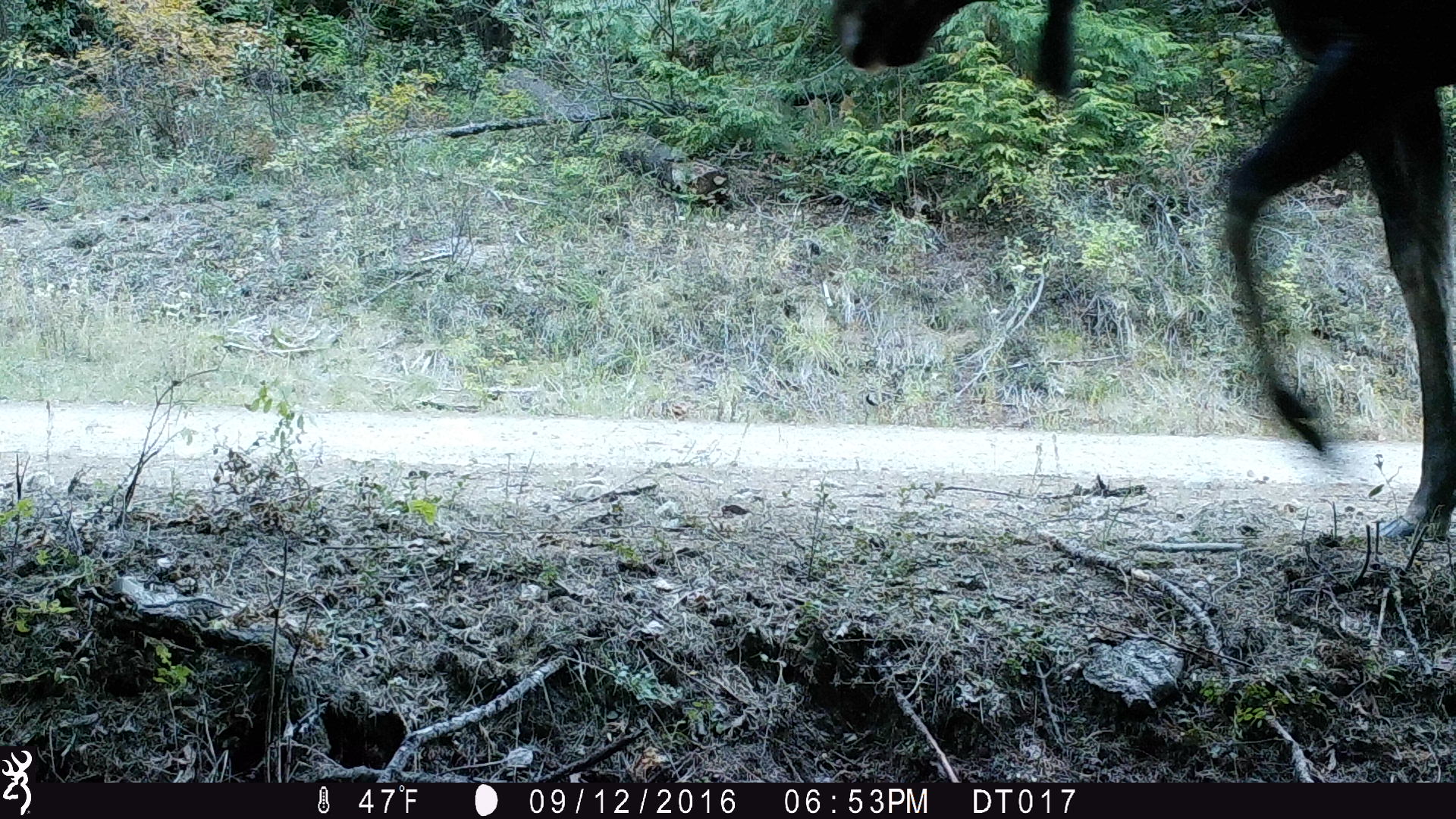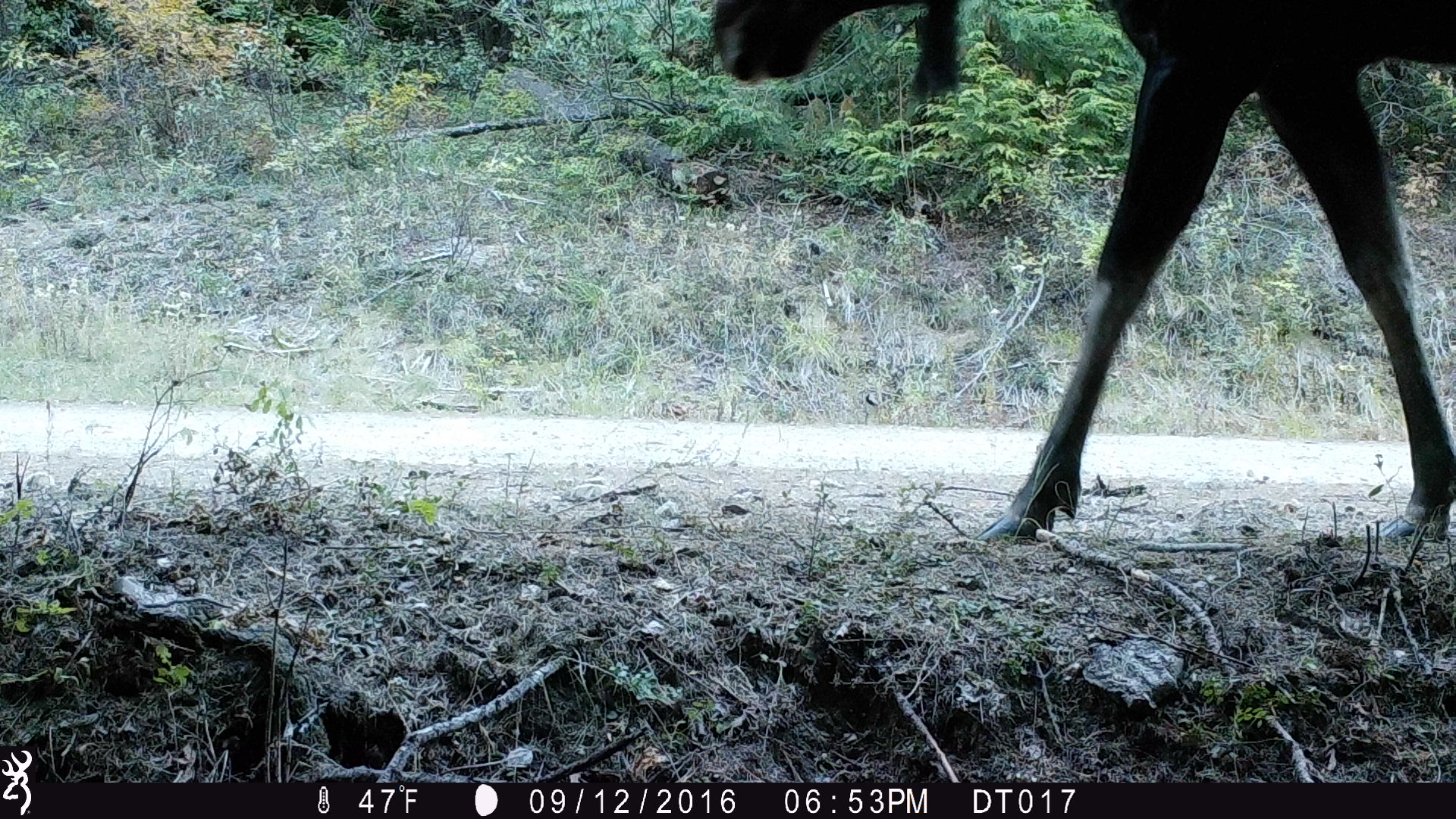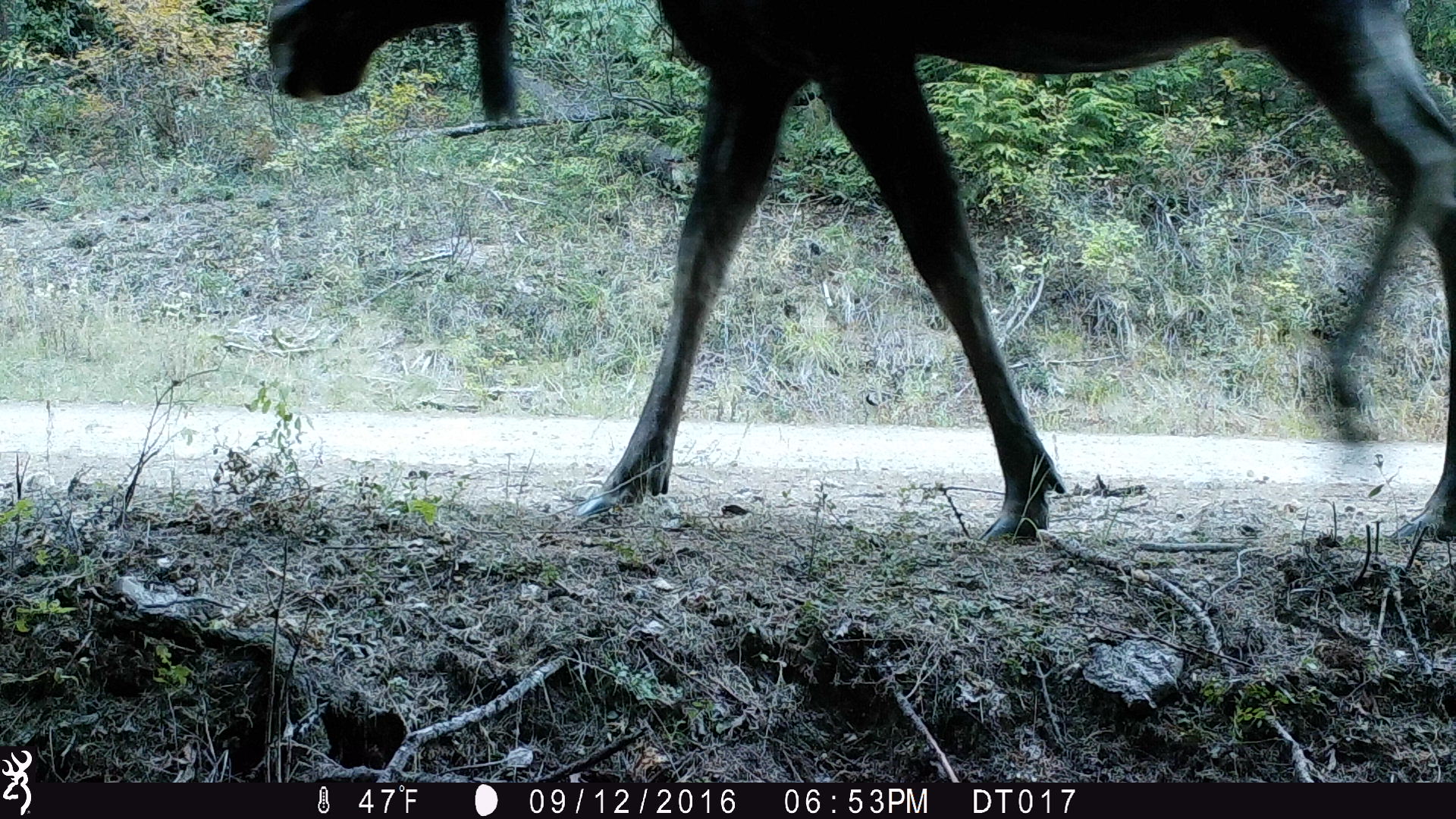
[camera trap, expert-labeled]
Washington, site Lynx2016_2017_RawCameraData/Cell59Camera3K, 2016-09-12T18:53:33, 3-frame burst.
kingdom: Animalia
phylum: Chordata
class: Mammalia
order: Artiodactyla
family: Cervidae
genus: Alces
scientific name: Alces alces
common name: moose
Alces alces (moose). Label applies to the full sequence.